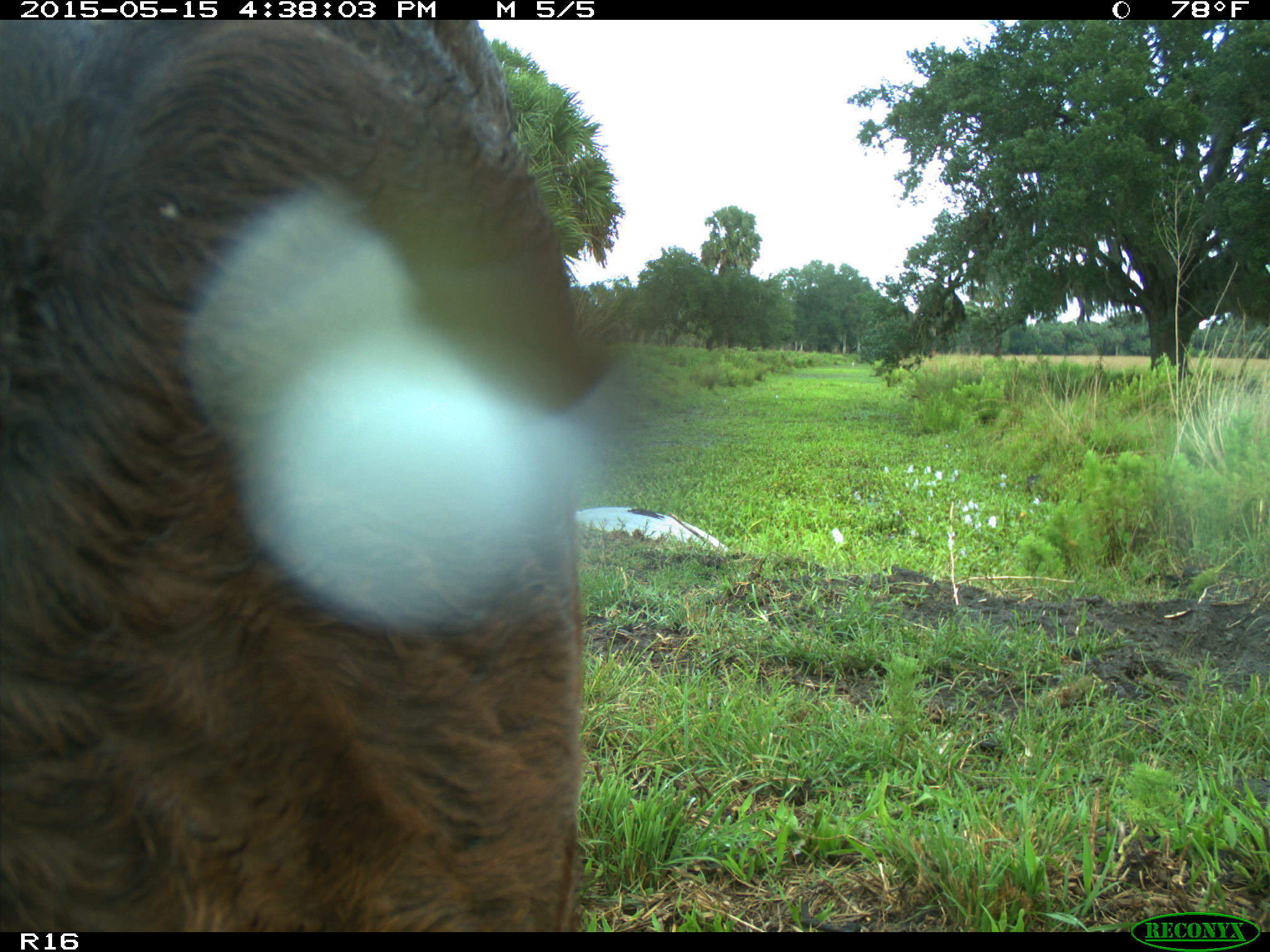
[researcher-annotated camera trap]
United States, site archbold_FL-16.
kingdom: Animalia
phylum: Chordata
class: Mammalia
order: Artiodactyla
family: Bovidae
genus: Bos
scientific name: Bos taurus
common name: domestic cow